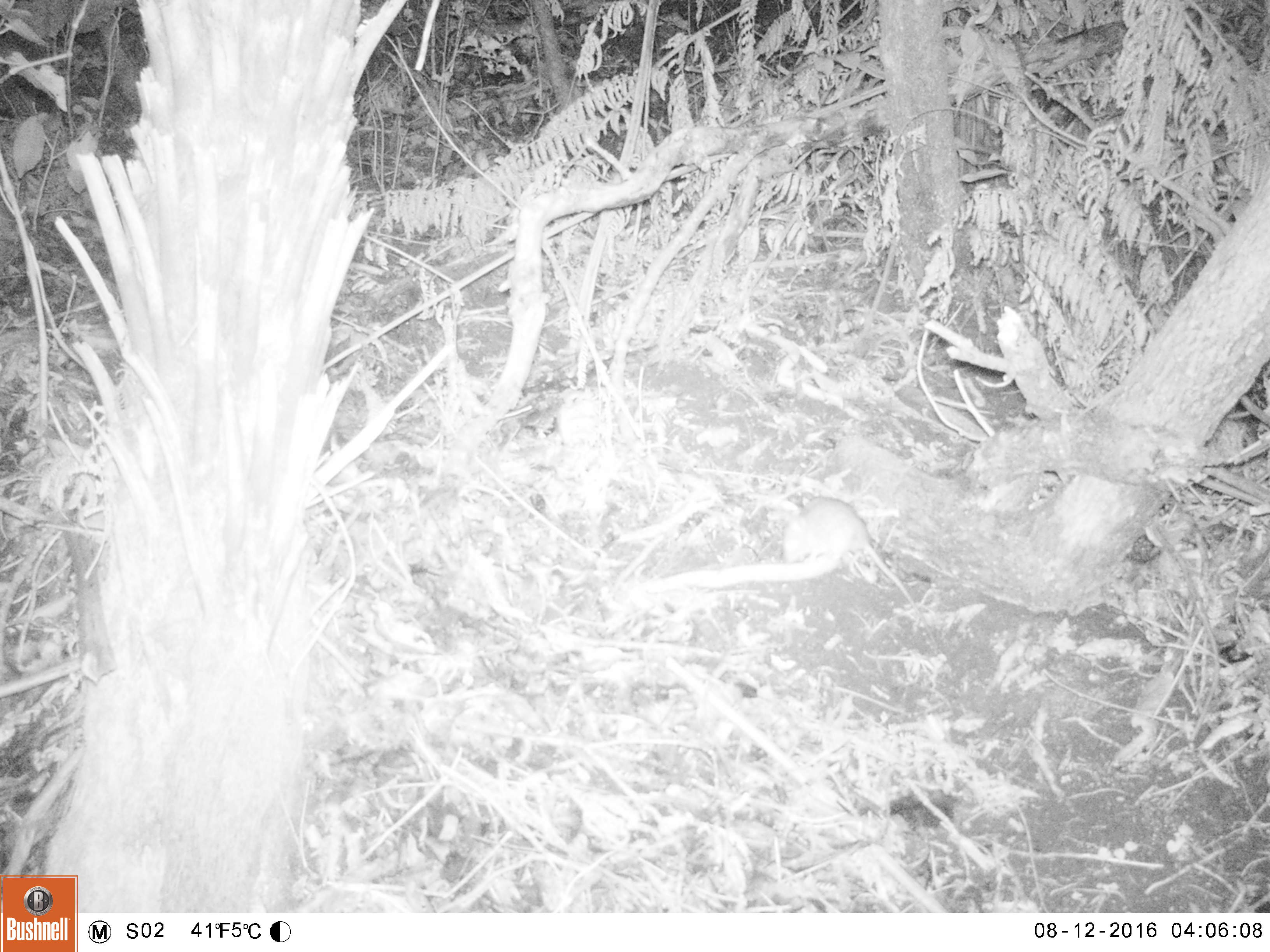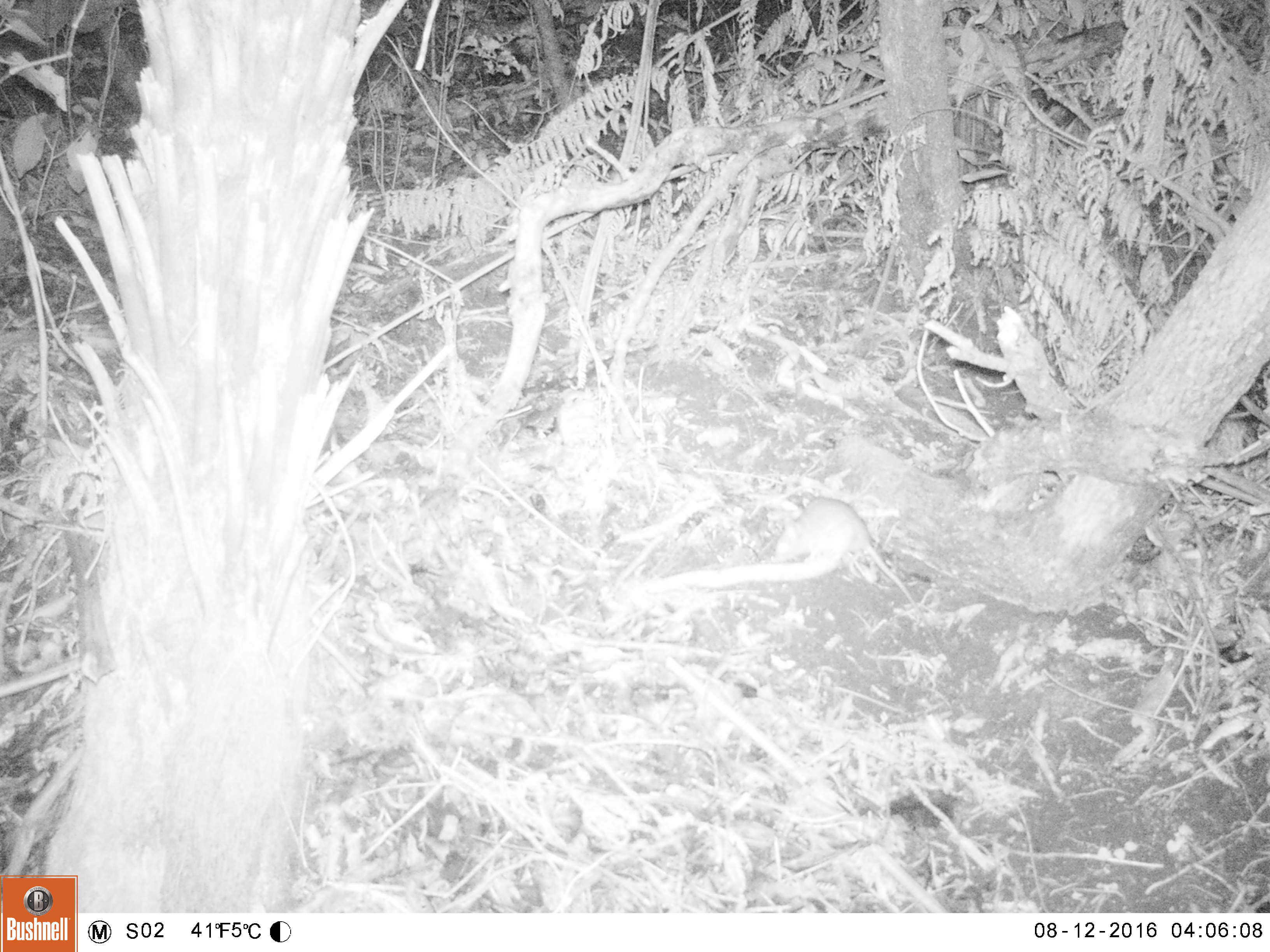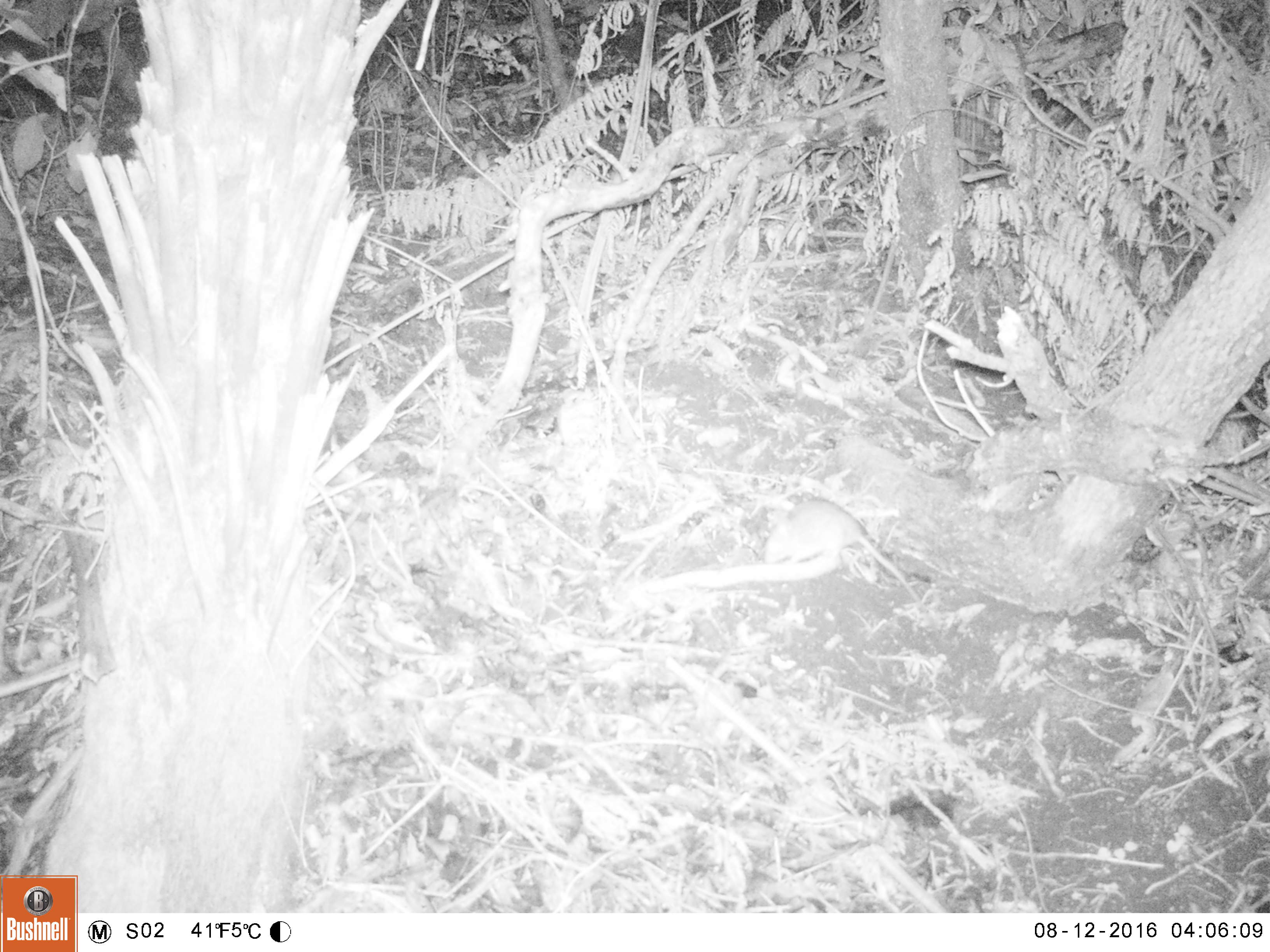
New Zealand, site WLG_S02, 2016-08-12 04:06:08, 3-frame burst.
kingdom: Animalia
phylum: Chordata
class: Mammalia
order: Rodentia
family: Muridae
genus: Rattus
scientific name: Rattus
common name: rat